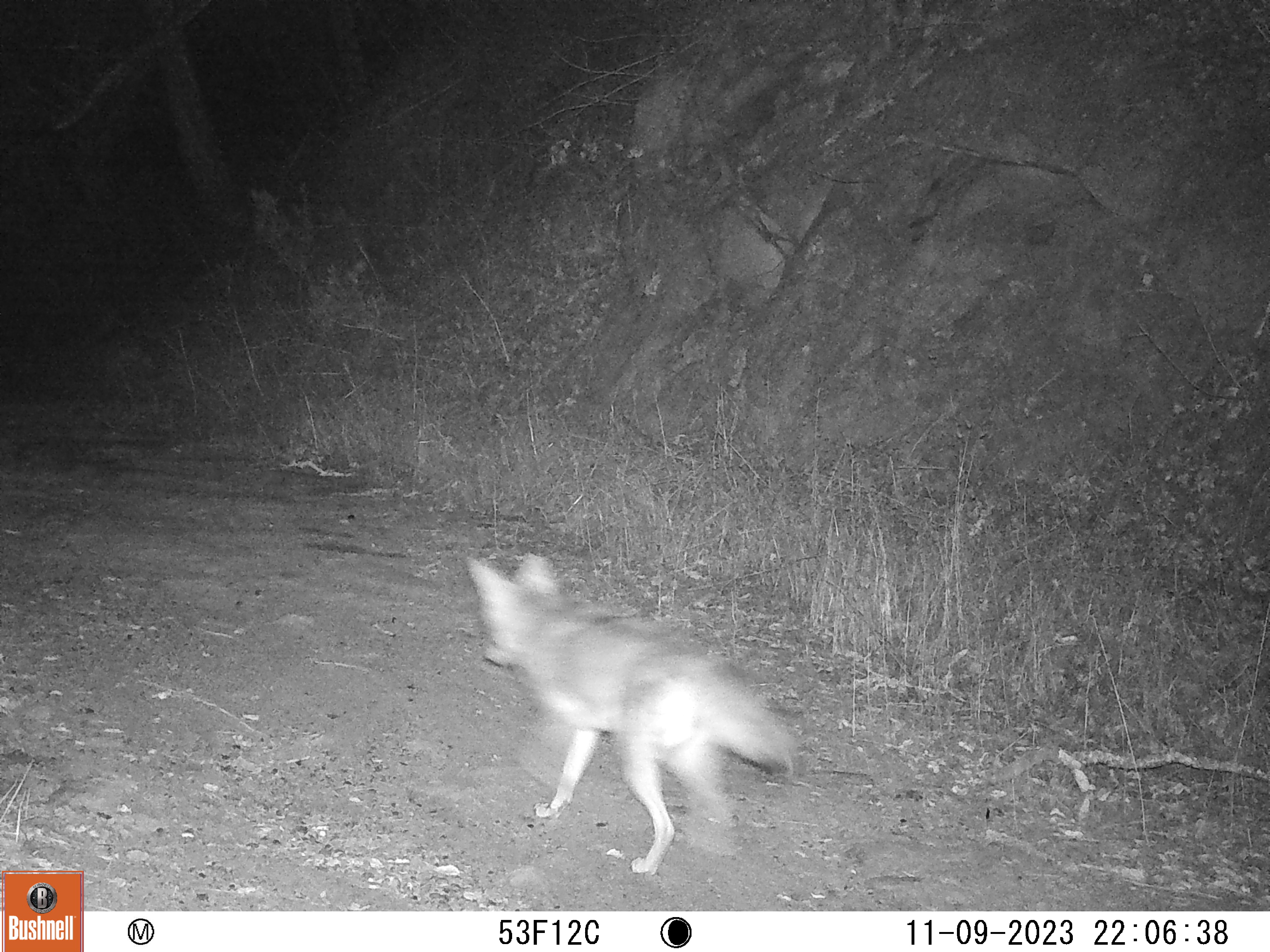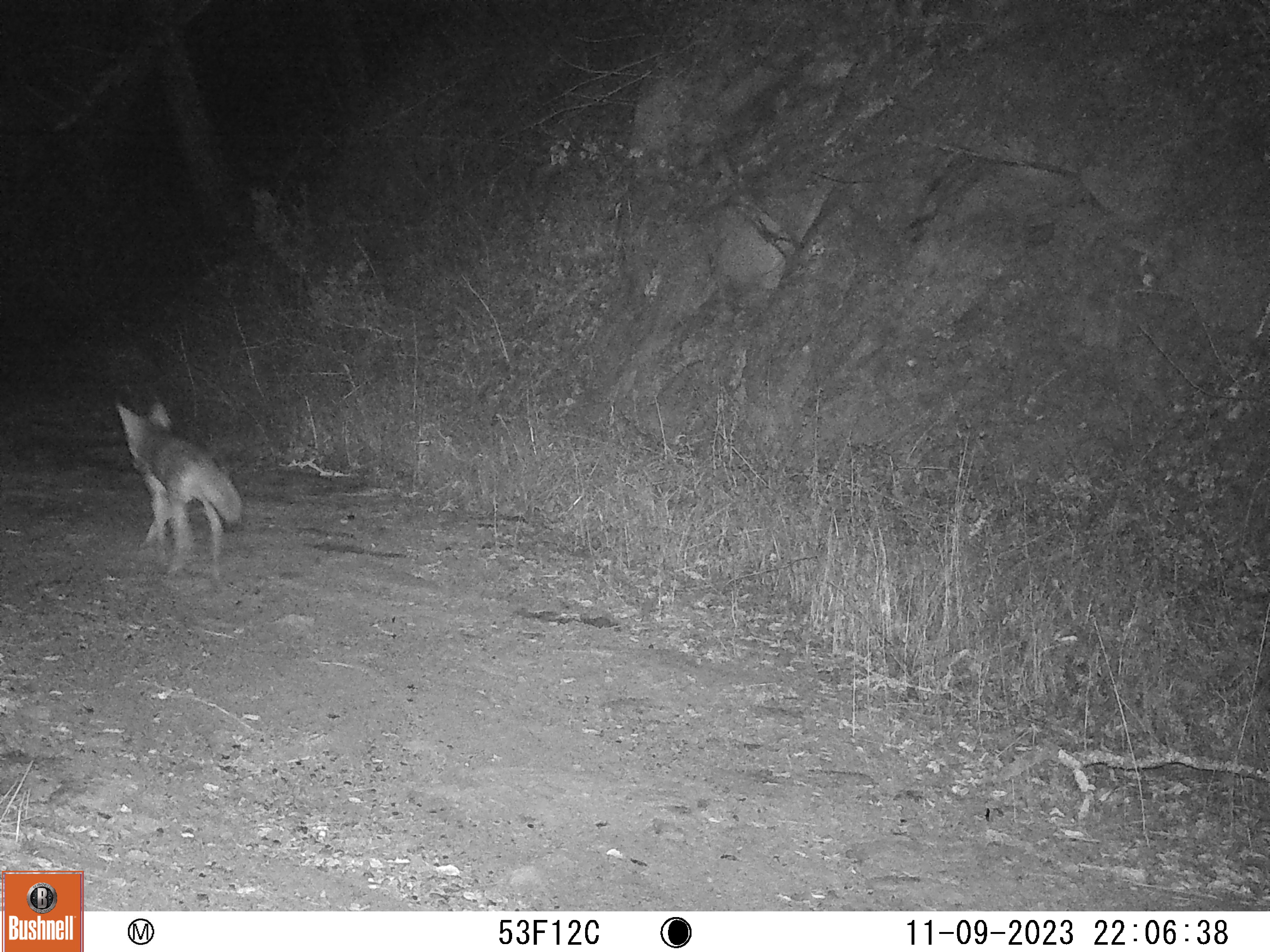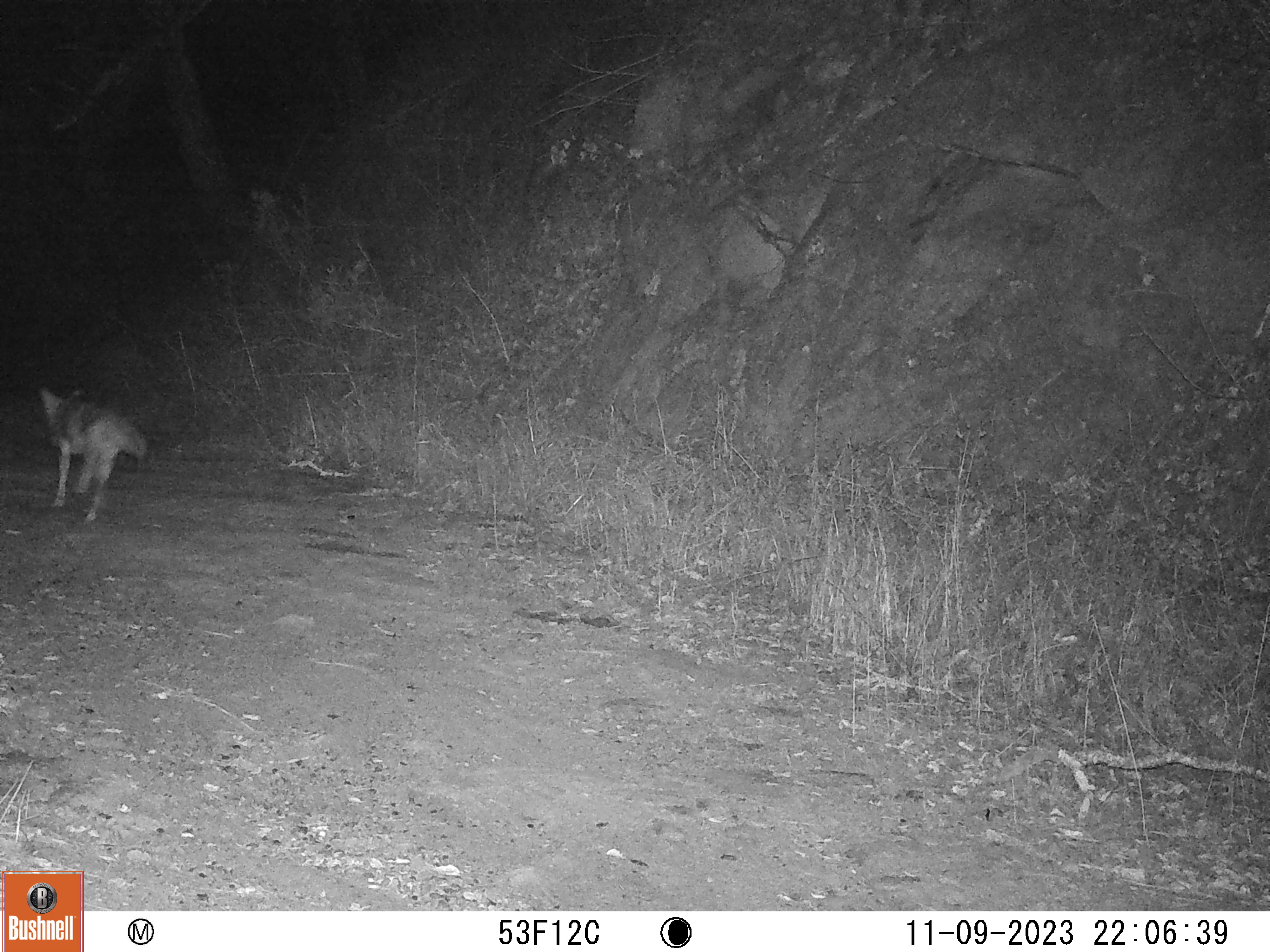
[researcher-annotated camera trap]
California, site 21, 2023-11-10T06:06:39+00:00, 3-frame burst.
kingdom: Animalia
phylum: Chordata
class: Mammalia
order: Carnivora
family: Canidae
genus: Canis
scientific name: Canis latrans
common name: coyote